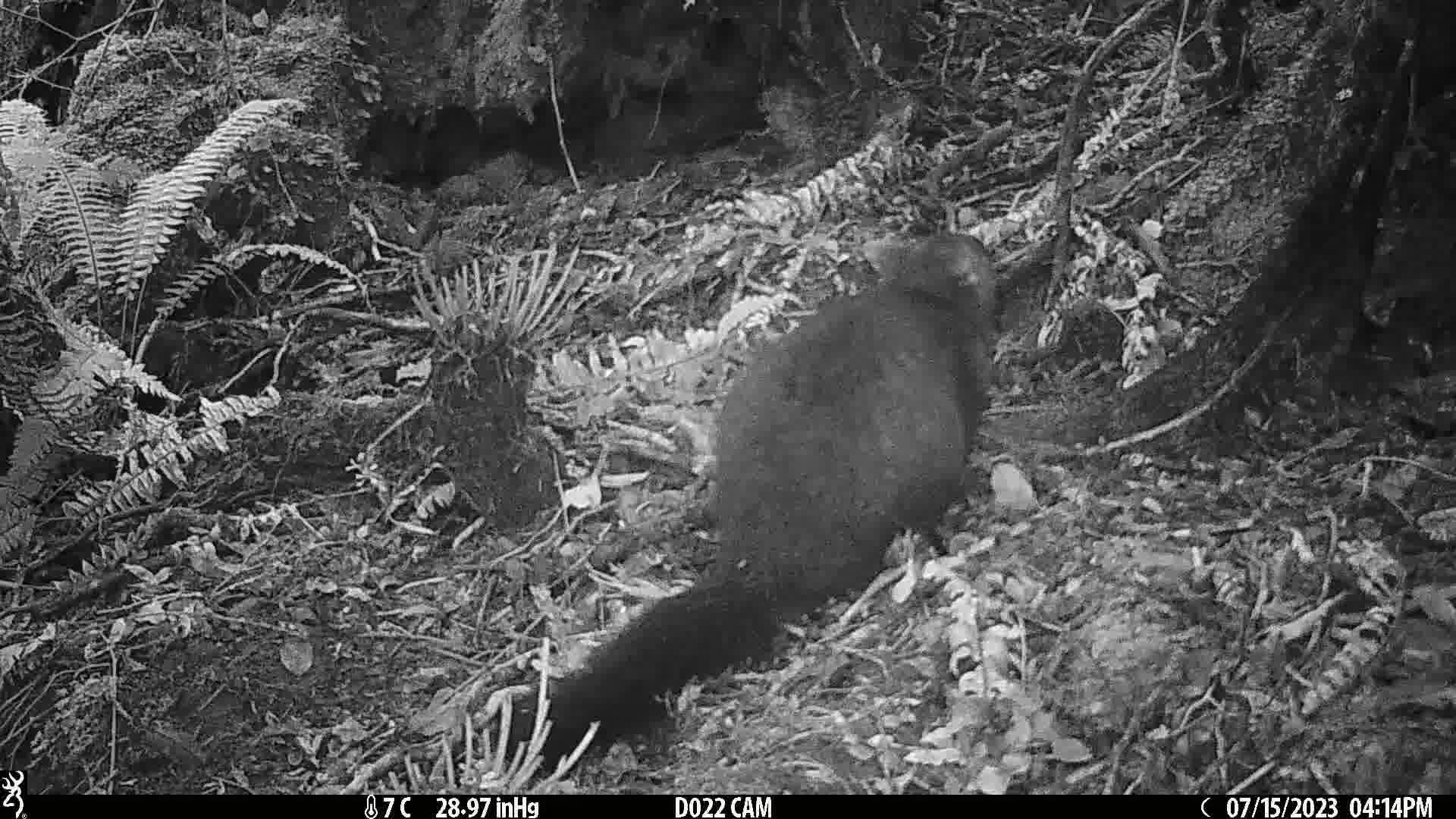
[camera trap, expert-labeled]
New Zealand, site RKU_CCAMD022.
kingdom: Animalia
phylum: Chordata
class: Mammalia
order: Diprotodontia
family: Phalangeridae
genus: Trichosurus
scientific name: Trichosurus vulpecula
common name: common brushtail possum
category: possum